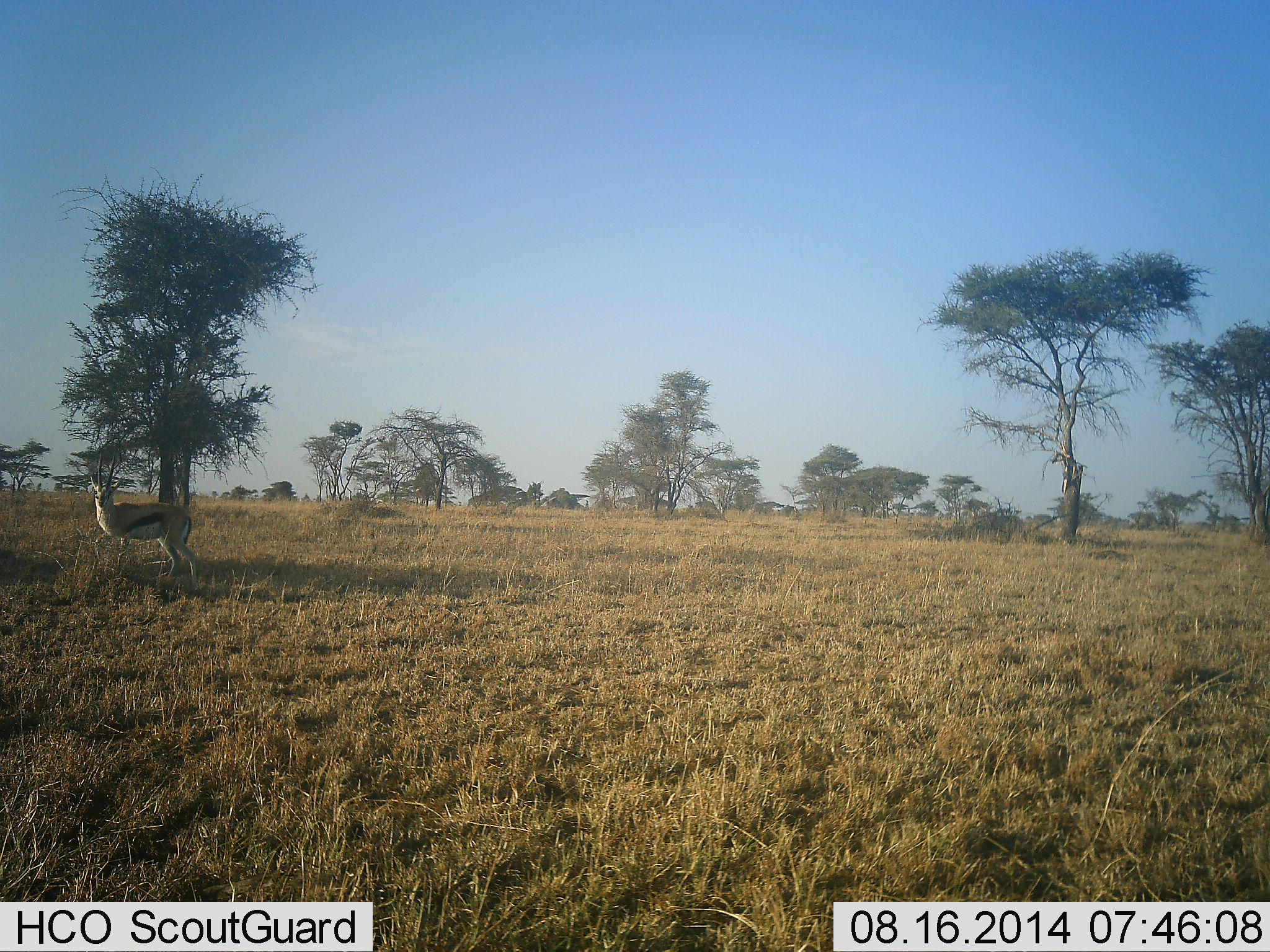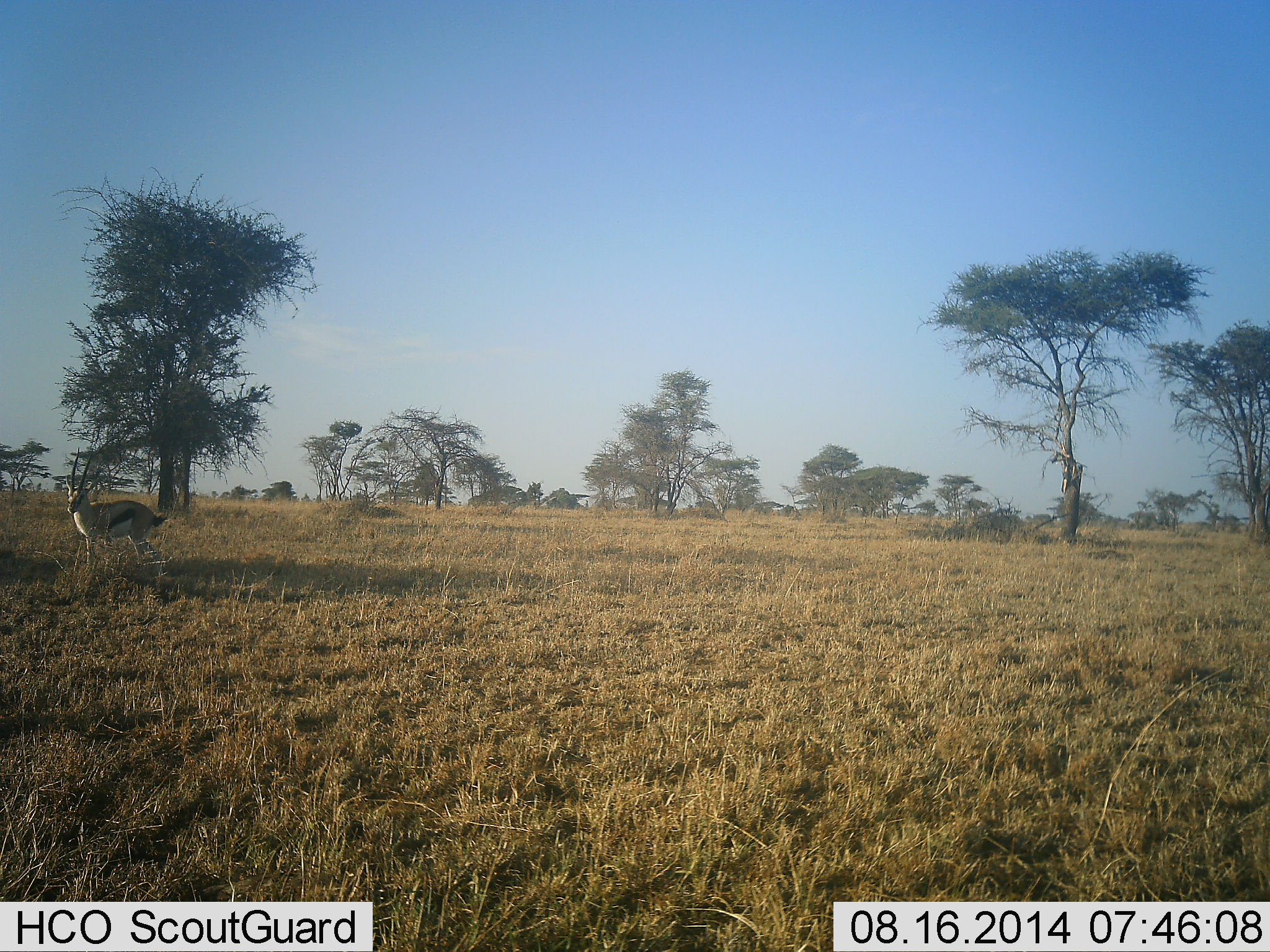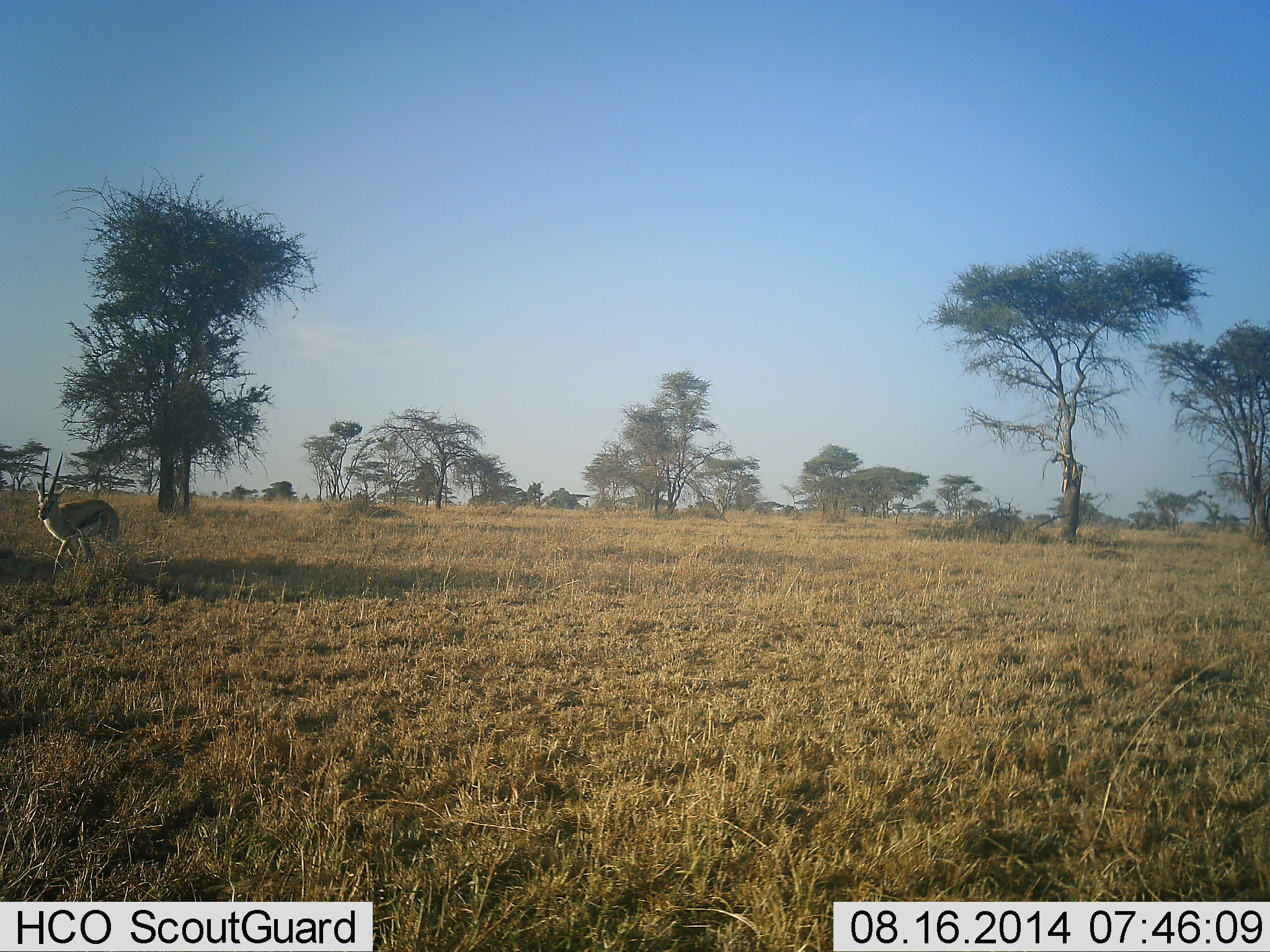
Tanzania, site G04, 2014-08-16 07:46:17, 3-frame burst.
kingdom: Animalia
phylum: Chordata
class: Mammalia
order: Artiodactyla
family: Bovidae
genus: Eudorcas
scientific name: Eudorcas thomsonii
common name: thomson's gazelle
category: gazellethomsons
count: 1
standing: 30%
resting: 0%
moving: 80%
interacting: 0%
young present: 0%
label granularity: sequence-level